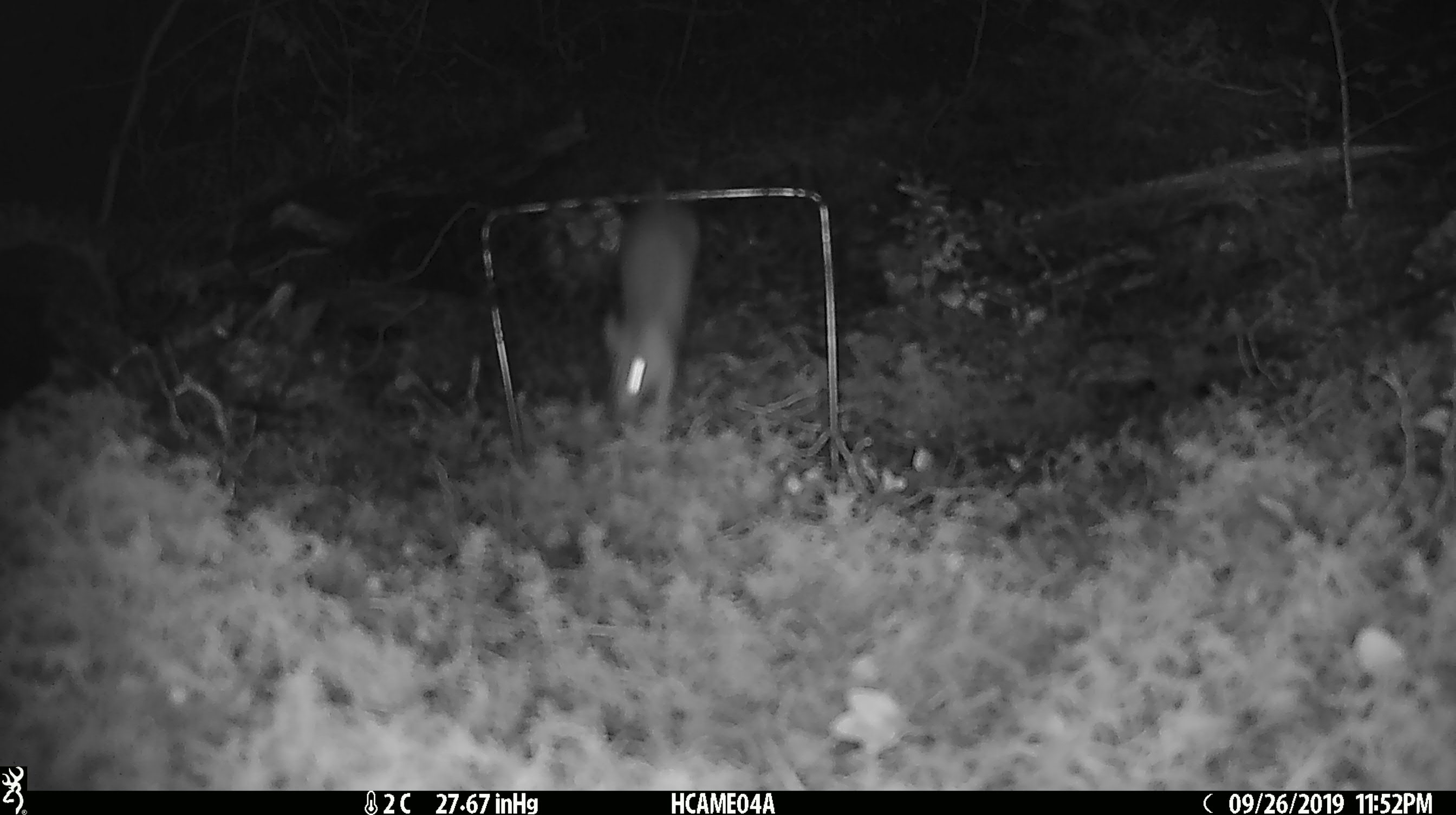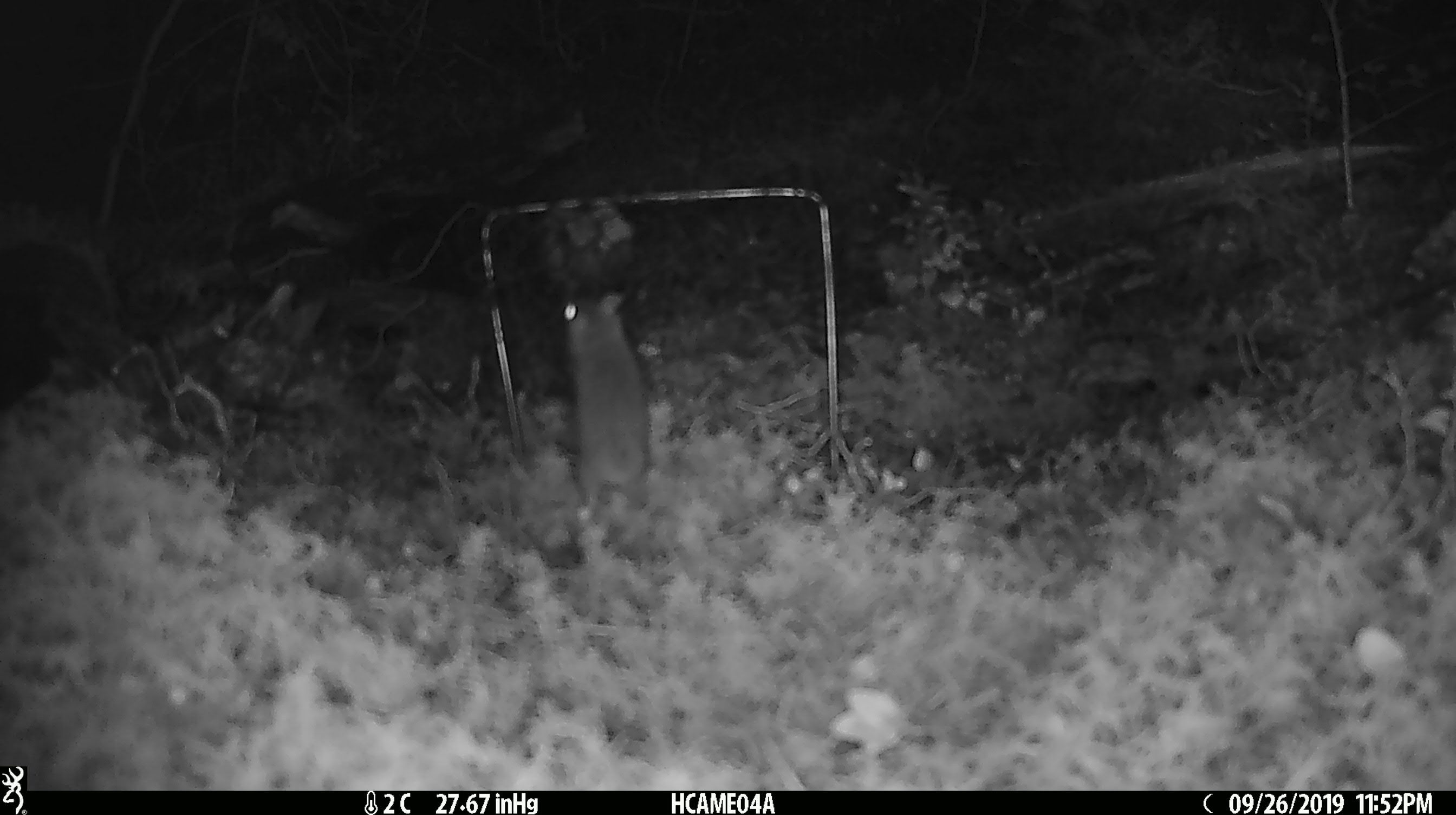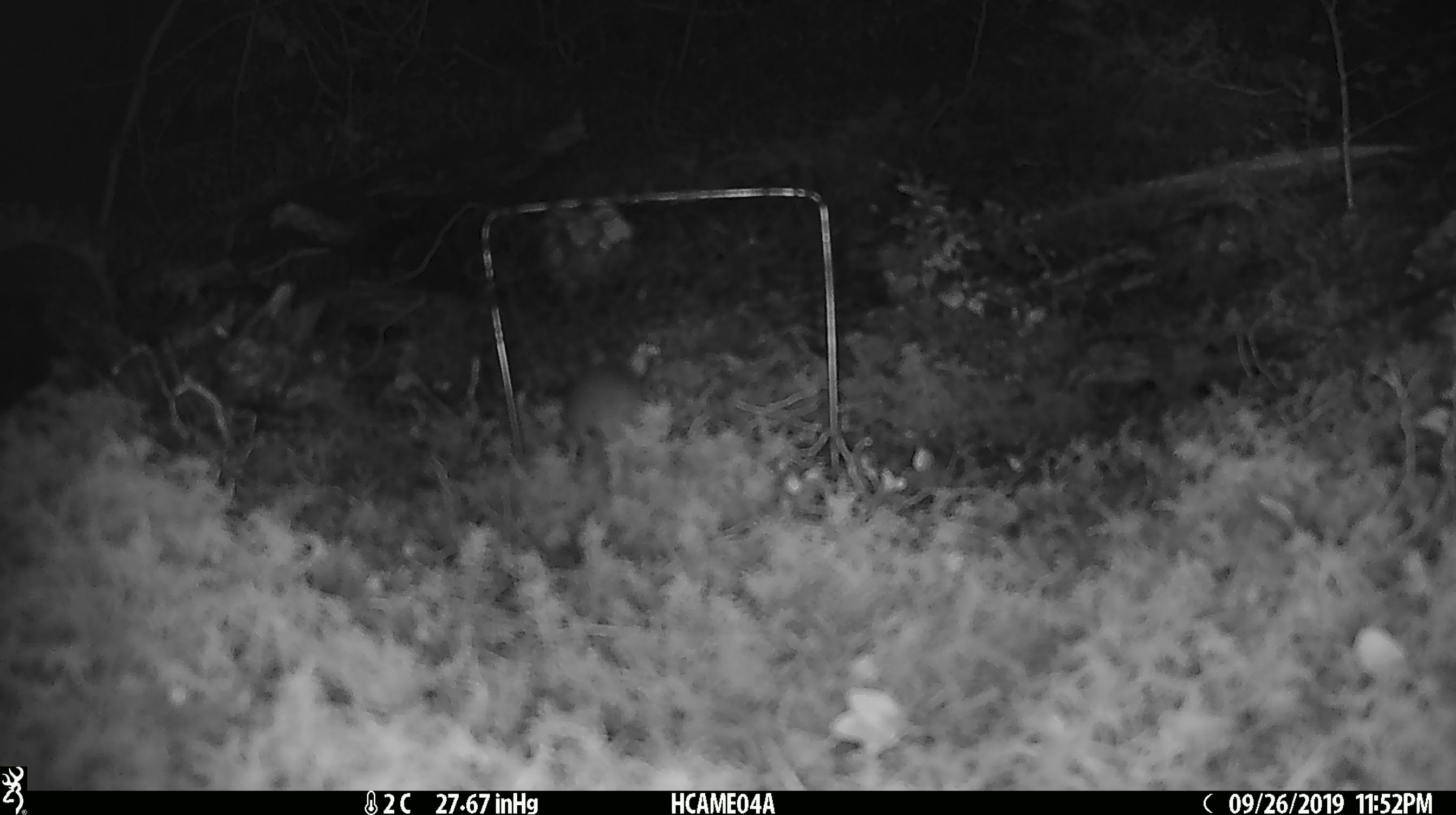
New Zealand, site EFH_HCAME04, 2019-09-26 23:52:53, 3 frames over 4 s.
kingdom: Animalia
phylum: Chordata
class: Mammalia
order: Rodentia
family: Muridae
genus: Mus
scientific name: Mus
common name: mouse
Mouse (Mus).